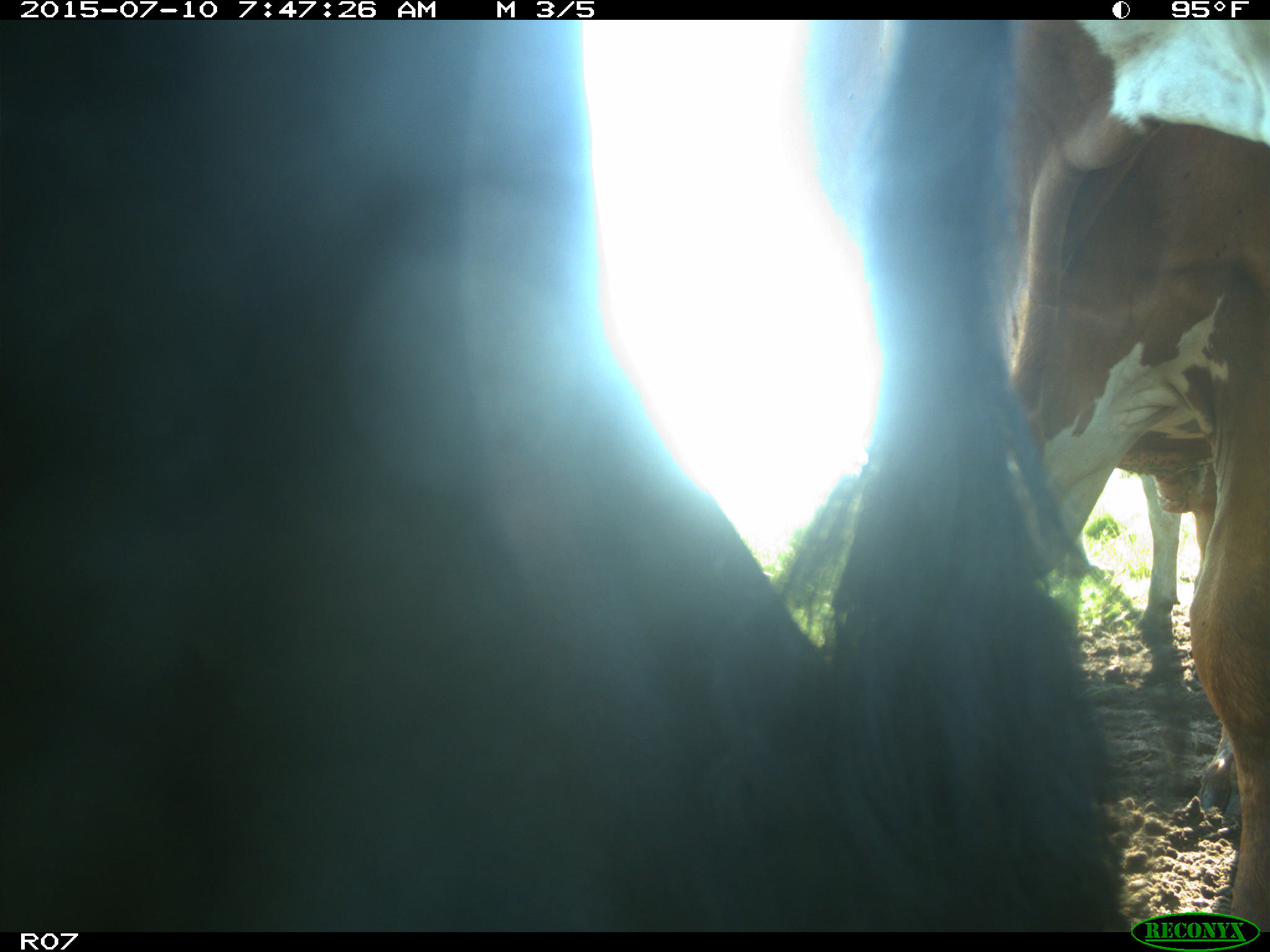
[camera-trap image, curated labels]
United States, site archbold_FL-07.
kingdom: Animalia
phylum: Chordata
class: Mammalia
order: Artiodactyla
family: Bovidae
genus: Bos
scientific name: Bos taurus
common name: domestic cow